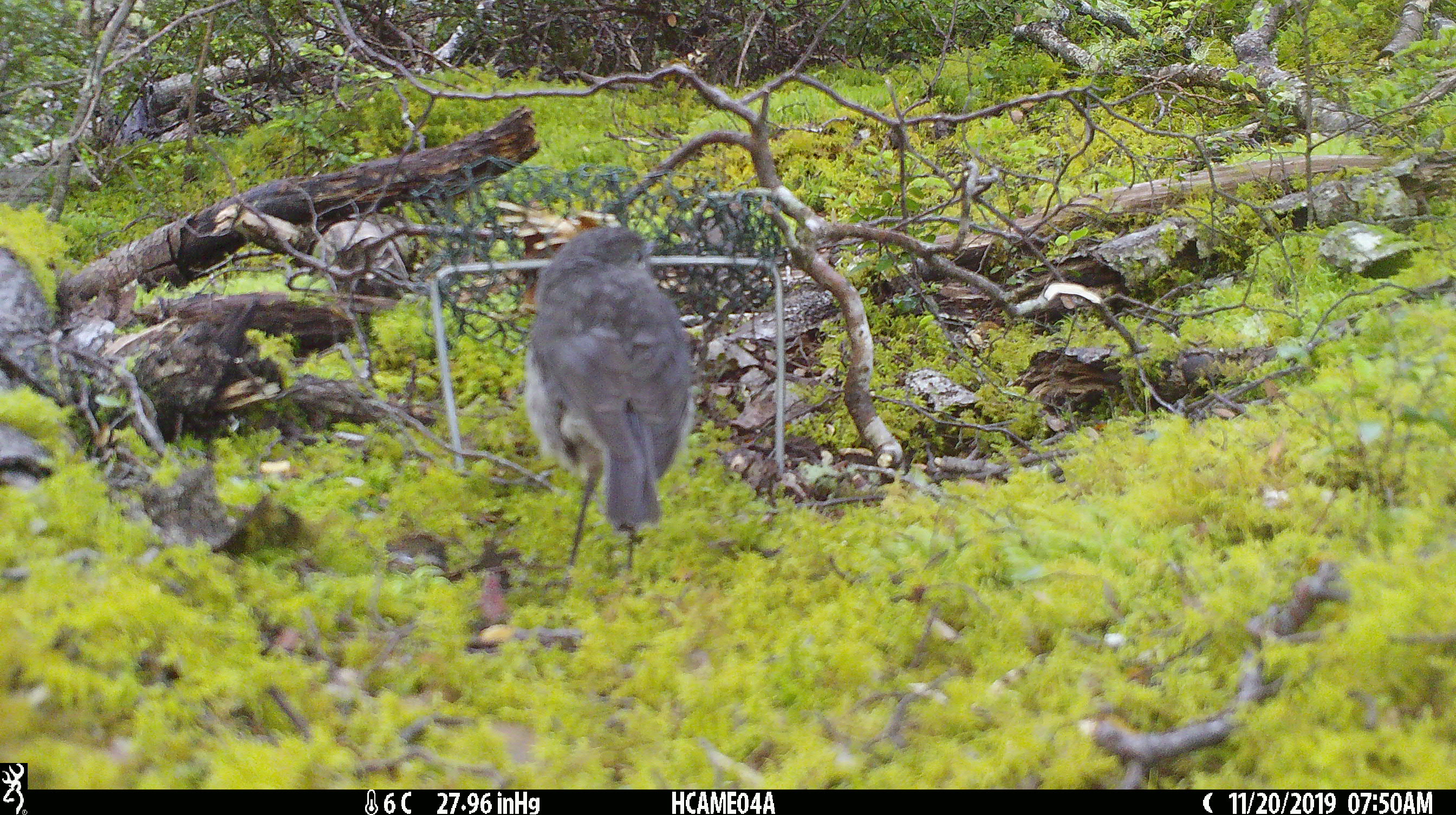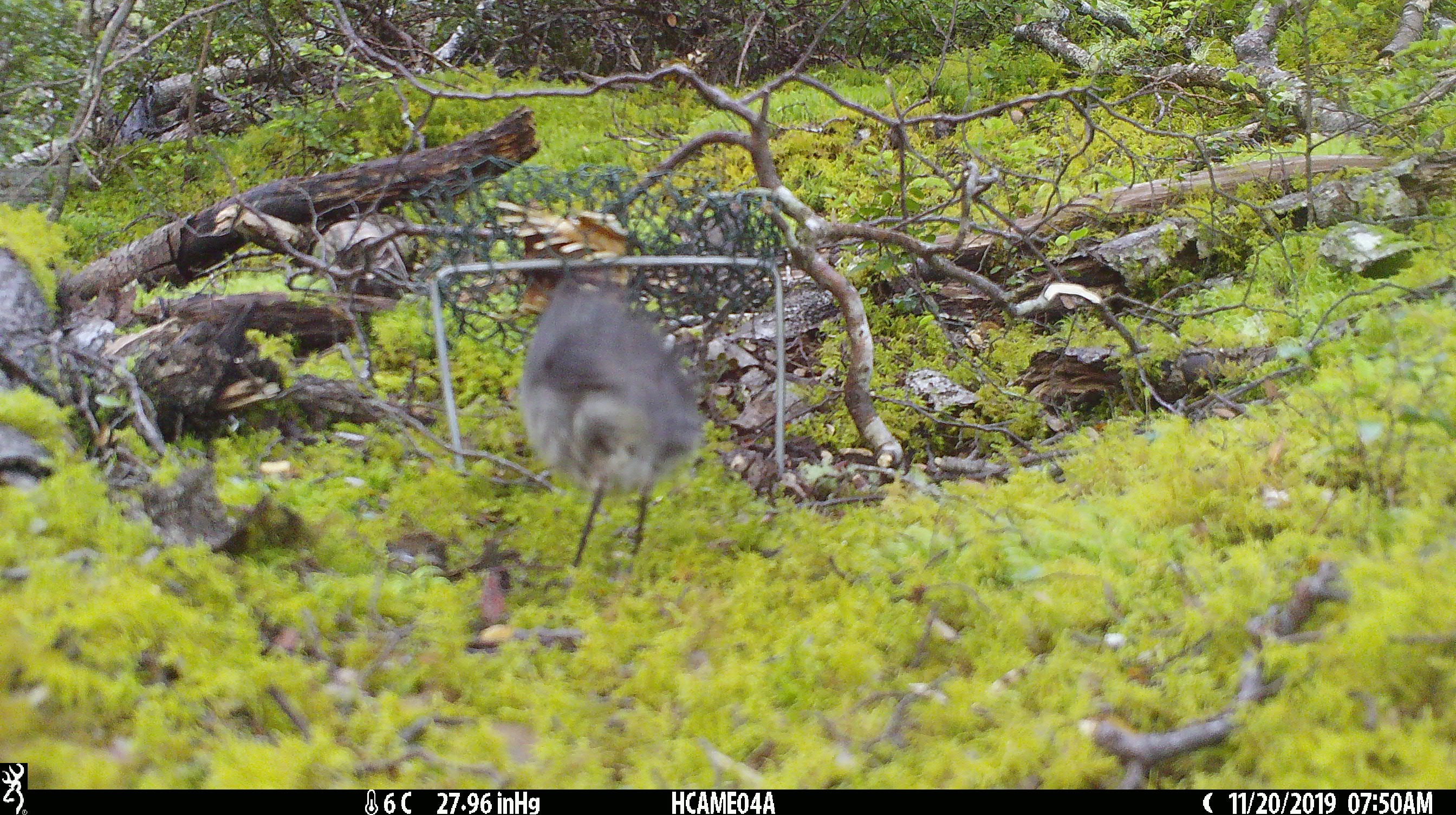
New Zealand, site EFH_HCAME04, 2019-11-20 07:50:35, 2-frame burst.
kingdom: Animalia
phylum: Chordata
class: Aves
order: Passeriformes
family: Petroicidae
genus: Petroica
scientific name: Petroica australis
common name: new zealand robin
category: robin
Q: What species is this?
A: Robin (new zealand robin) (Petroica australis).